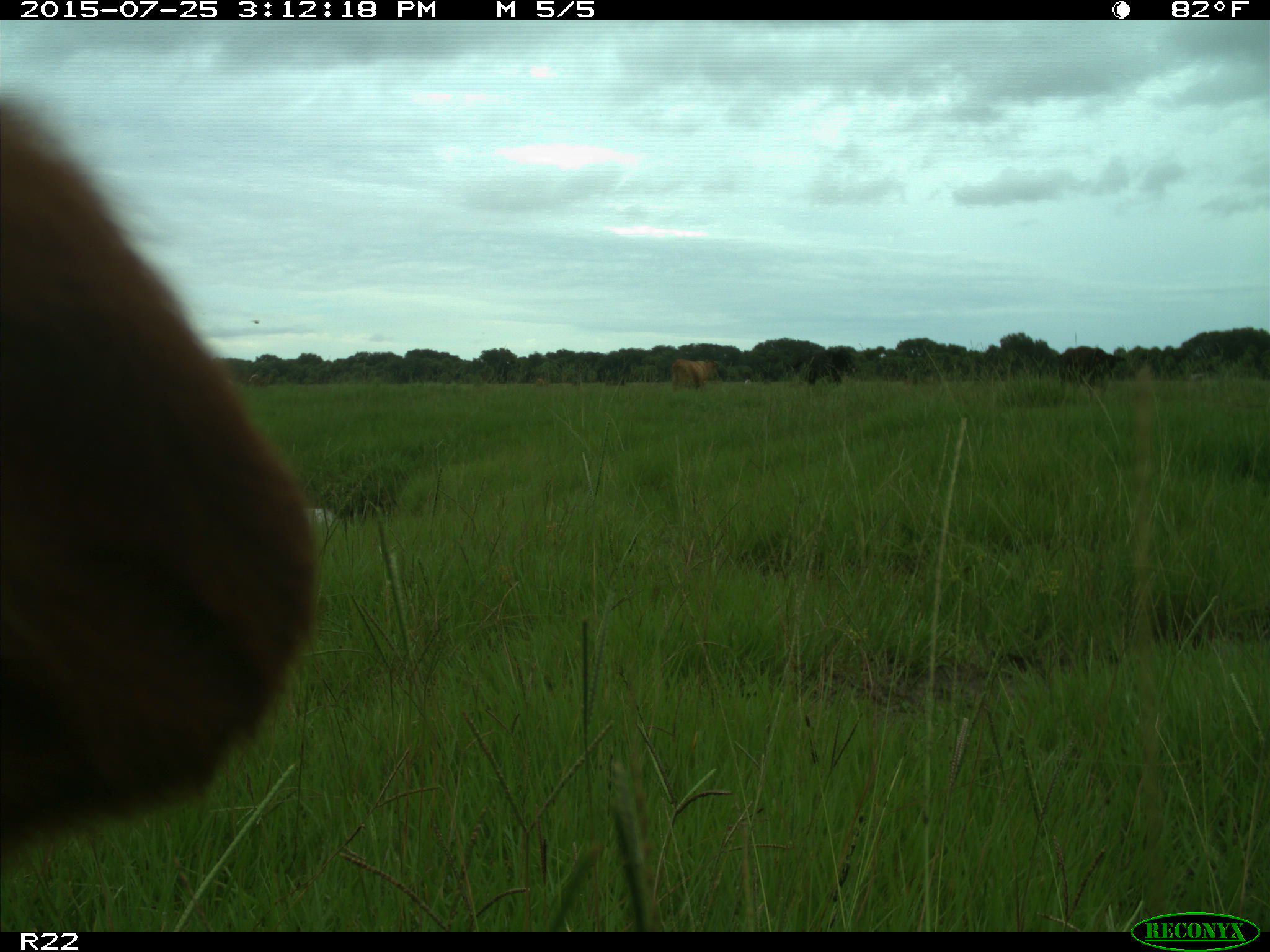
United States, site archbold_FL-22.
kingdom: Animalia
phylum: Chordata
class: Mammalia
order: Artiodactyla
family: Bovidae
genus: Bos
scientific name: Bos taurus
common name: domestic cow